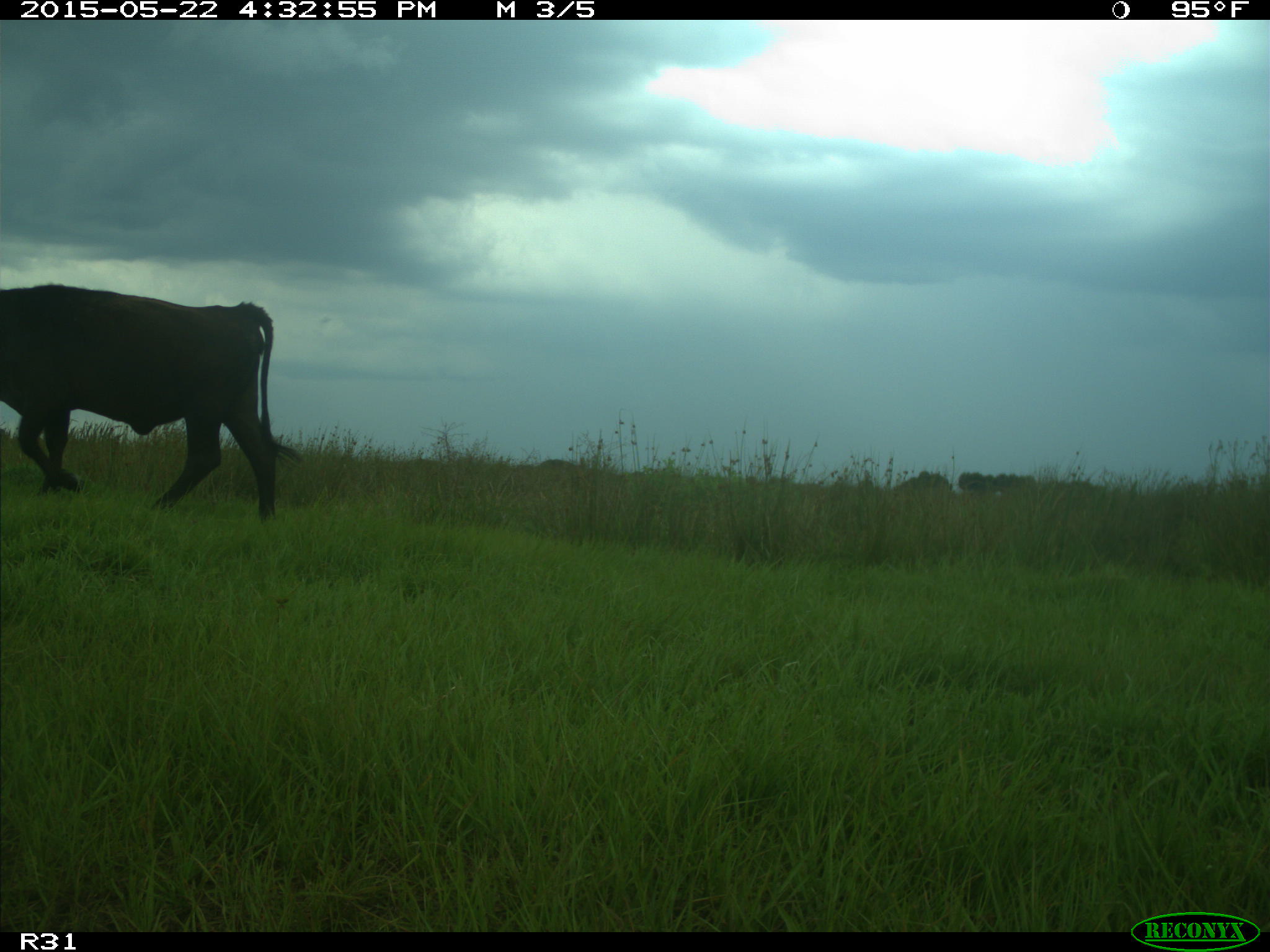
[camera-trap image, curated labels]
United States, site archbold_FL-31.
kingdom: Animalia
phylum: Chordata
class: Mammalia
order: Artiodactyla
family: Bovidae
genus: Bos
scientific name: Bos taurus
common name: domestic cow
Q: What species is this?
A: Bos taurus (domestic cow).